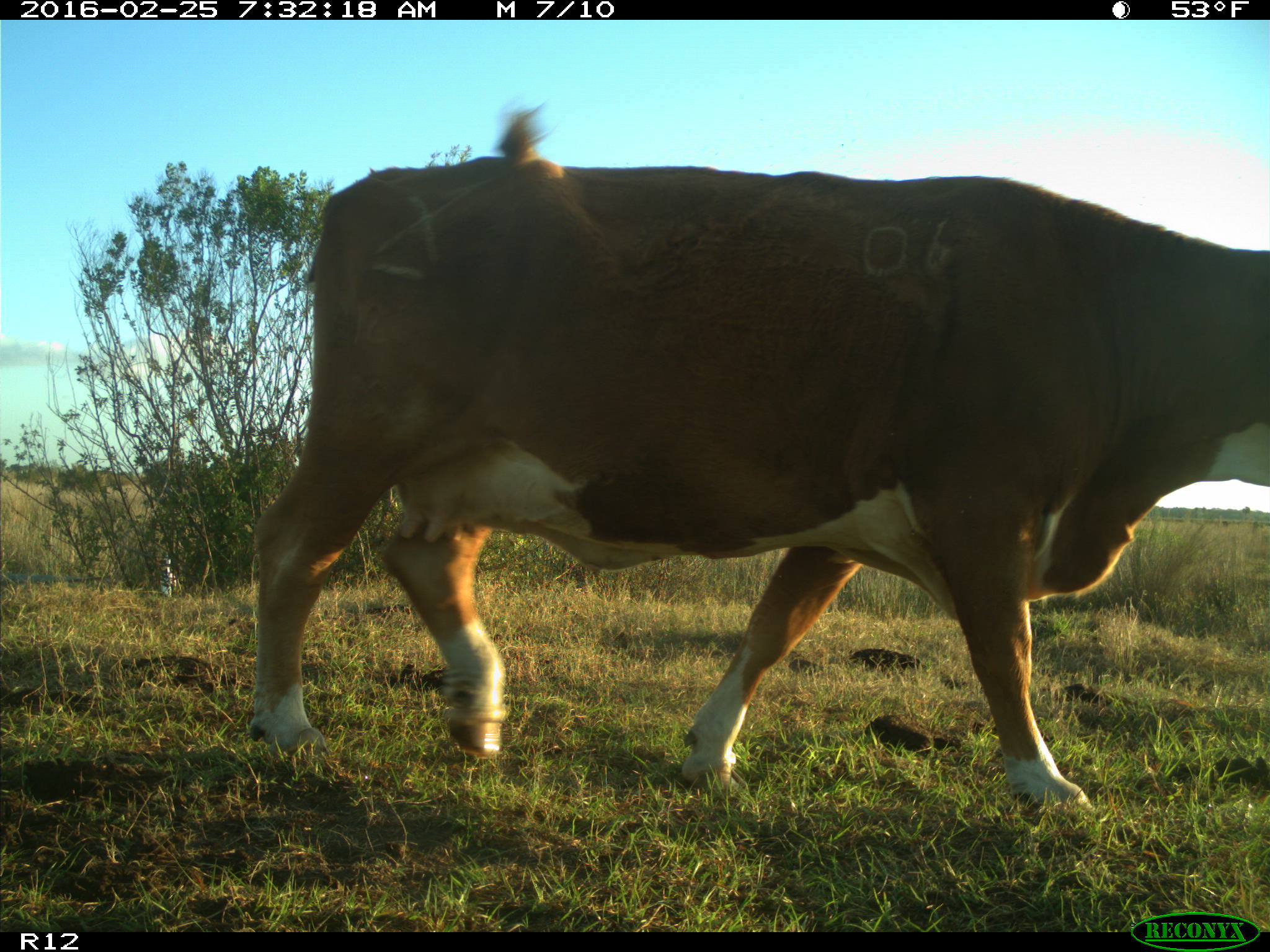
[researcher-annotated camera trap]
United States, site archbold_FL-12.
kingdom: Animalia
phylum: Chordata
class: Mammalia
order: Artiodactyla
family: Bovidae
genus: Bos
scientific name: Bos taurus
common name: domestic cow